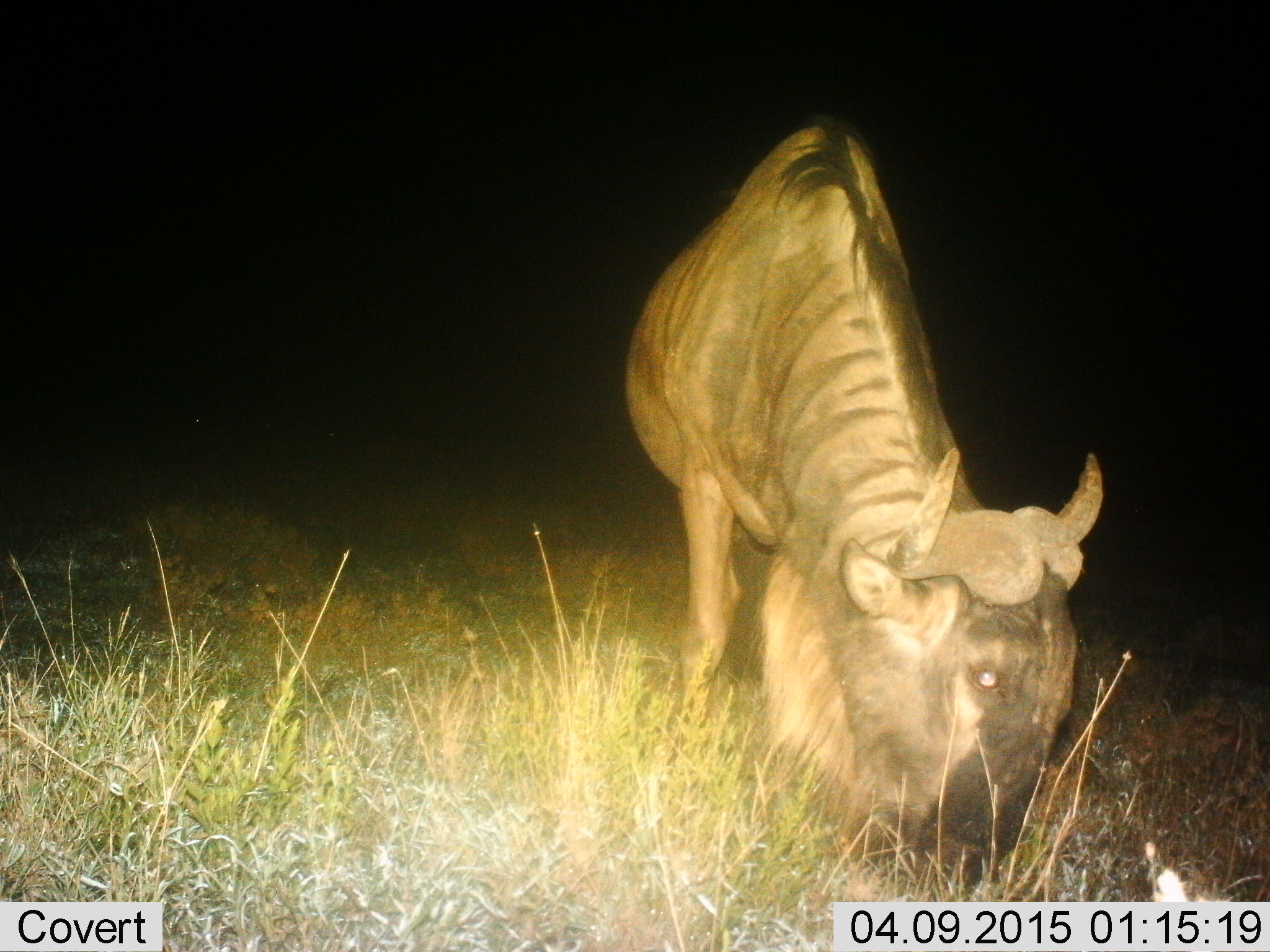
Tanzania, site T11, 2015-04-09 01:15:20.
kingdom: Animalia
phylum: Chordata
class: Mammalia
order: Artiodactyla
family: Bovidae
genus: Connochaetes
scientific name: Connochaetes taurinus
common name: blue wildebeest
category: wildebeest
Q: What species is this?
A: Wildebeest (blue wildebeest) (Connochaetes taurinus).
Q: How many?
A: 1.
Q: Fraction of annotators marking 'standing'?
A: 10%.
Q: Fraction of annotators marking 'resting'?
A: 0%.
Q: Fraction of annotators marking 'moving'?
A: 0%.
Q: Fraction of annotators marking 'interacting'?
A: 0%.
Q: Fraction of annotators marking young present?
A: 0%.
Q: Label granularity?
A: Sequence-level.